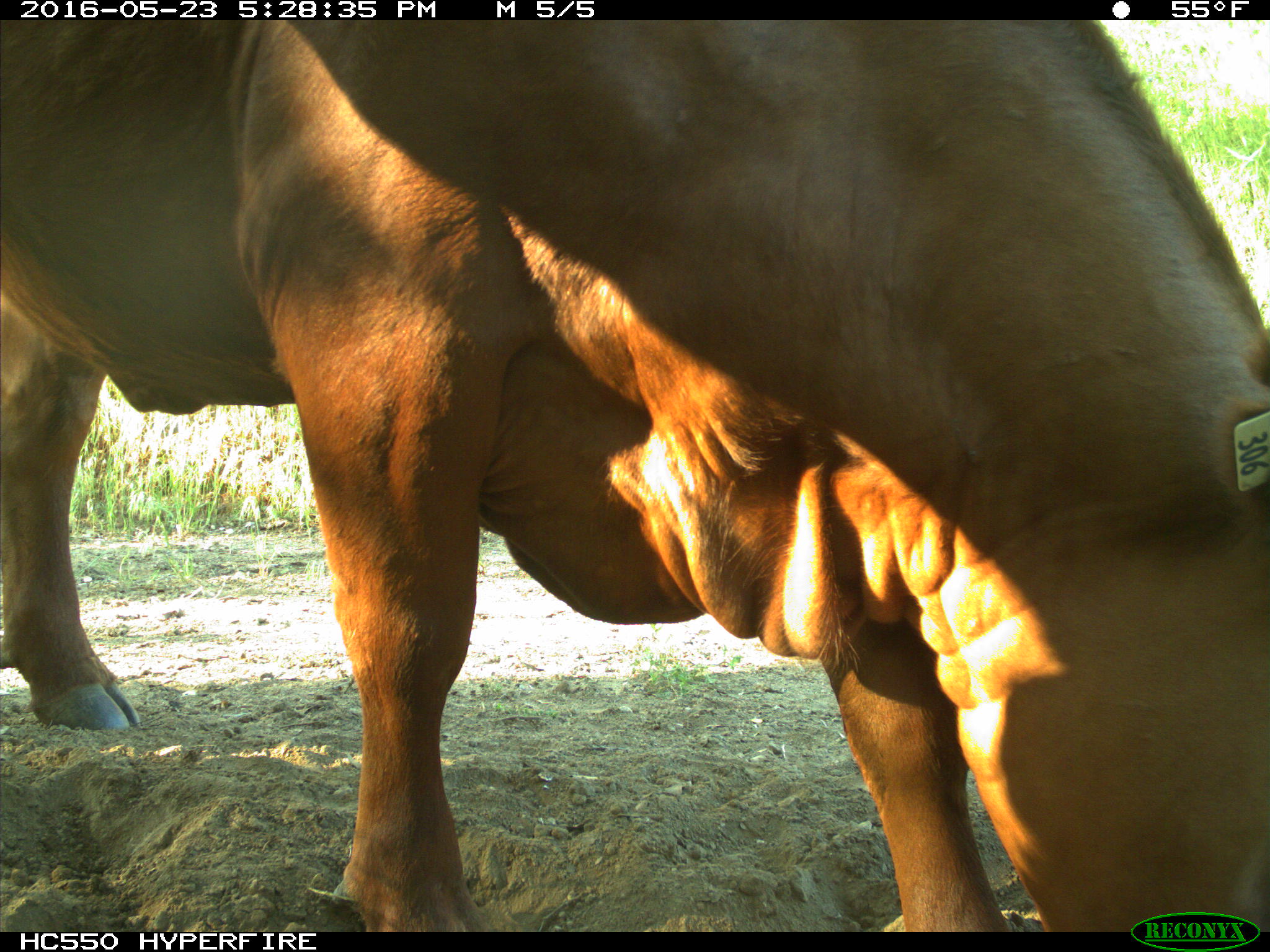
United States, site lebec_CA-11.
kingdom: Animalia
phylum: Chordata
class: Mammalia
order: Artiodactyla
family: Bovidae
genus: Bos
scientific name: Bos taurus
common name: domestic cow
Bos taurus (domestic cow).